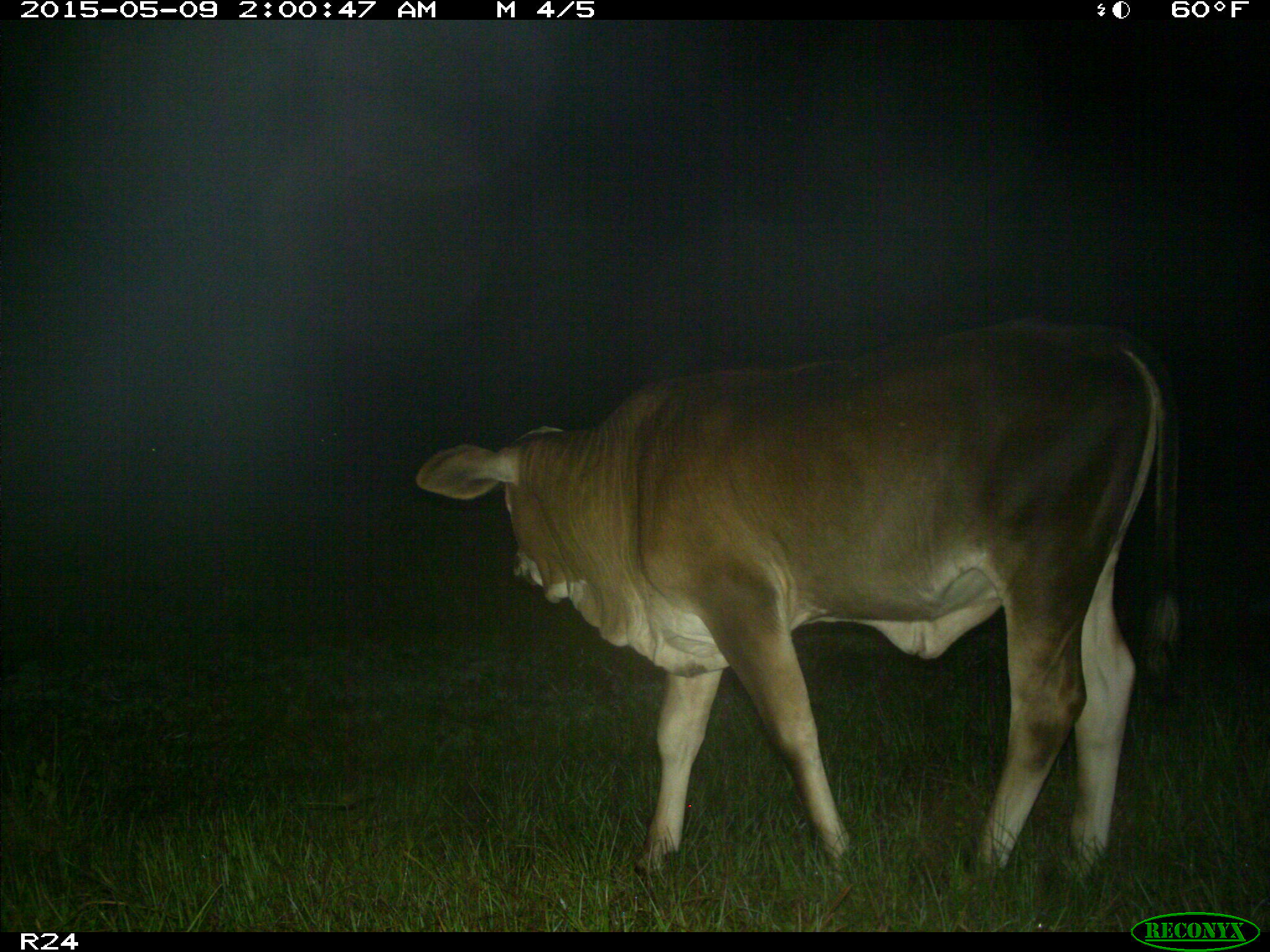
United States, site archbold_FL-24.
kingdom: Animalia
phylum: Chordata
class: Mammalia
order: Artiodactyla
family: Bovidae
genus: Bos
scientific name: Bos taurus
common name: domestic cow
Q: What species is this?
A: Bos taurus (domestic cow).